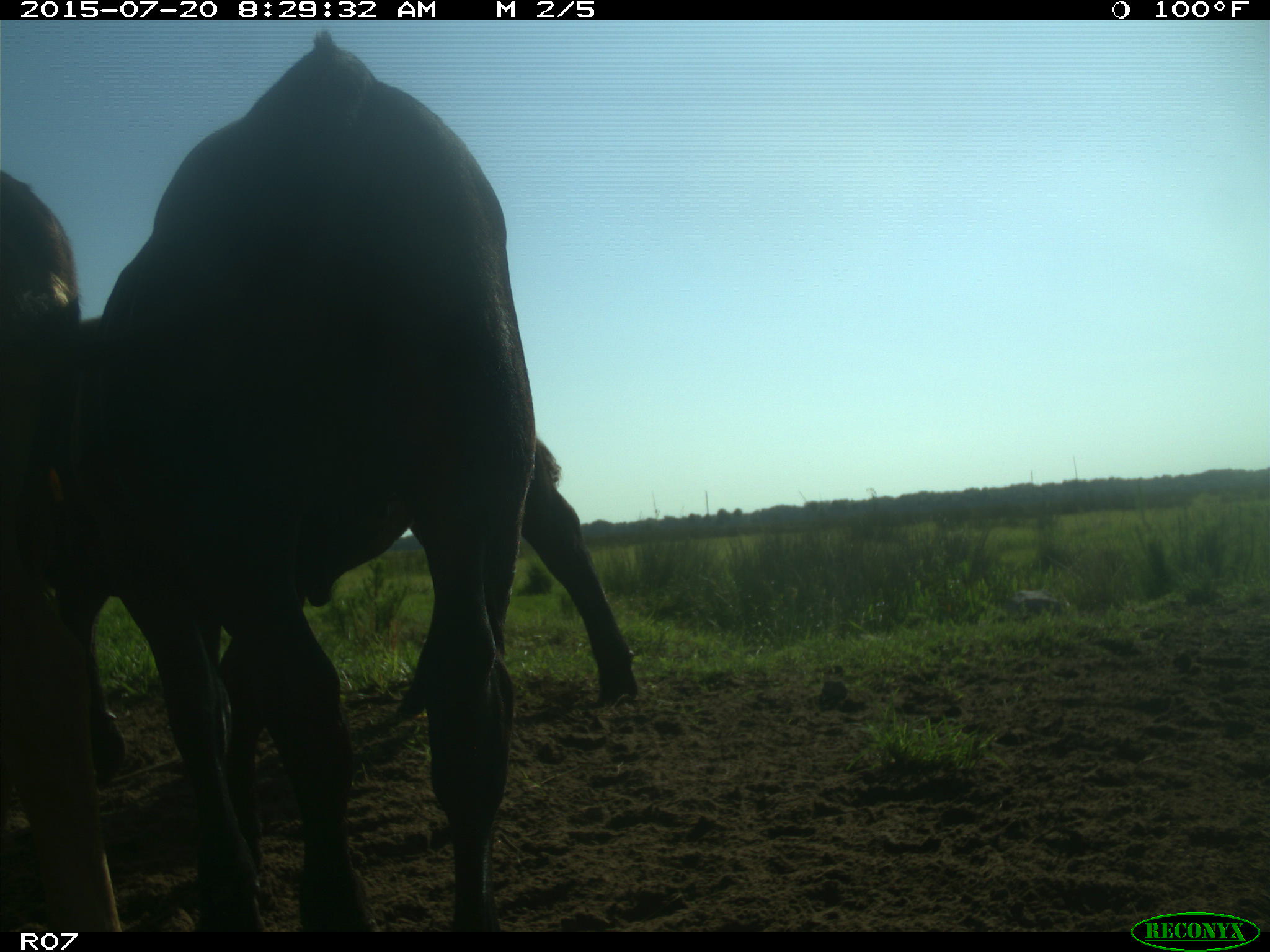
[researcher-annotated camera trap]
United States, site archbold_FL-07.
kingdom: Animalia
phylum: Chordata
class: Mammalia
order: Artiodactyla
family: Bovidae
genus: Bos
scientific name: Bos taurus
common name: domestic cow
Bos taurus (domestic cow).